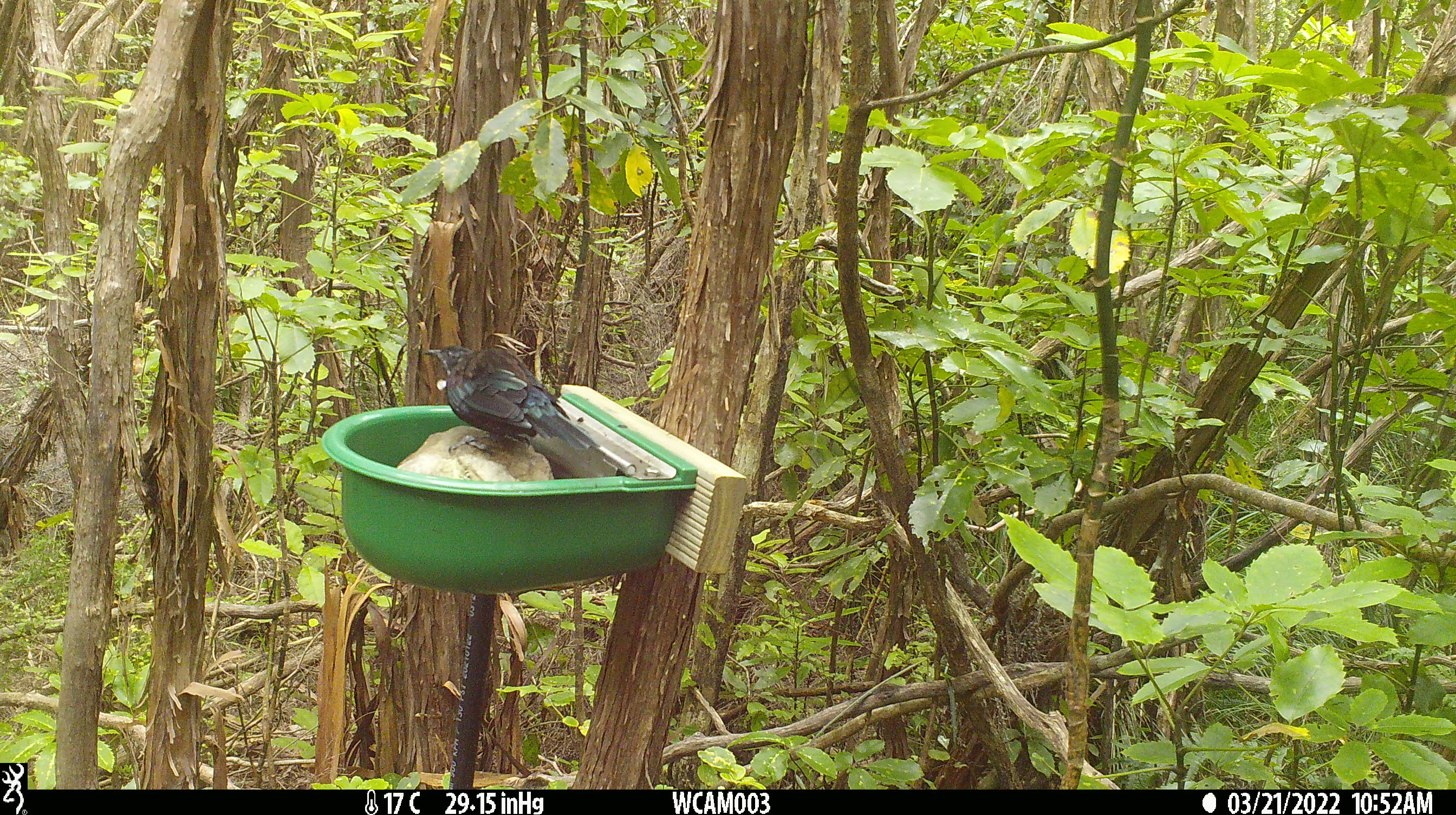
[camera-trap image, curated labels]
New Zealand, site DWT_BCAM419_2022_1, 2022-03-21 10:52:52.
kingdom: Animalia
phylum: Chordata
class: Aves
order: Passeriformes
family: Meliphagidae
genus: Prosthemadera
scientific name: Prosthemadera novaeseelandiae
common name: tui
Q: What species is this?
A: Tui (Prosthemadera novaeseelandiae).